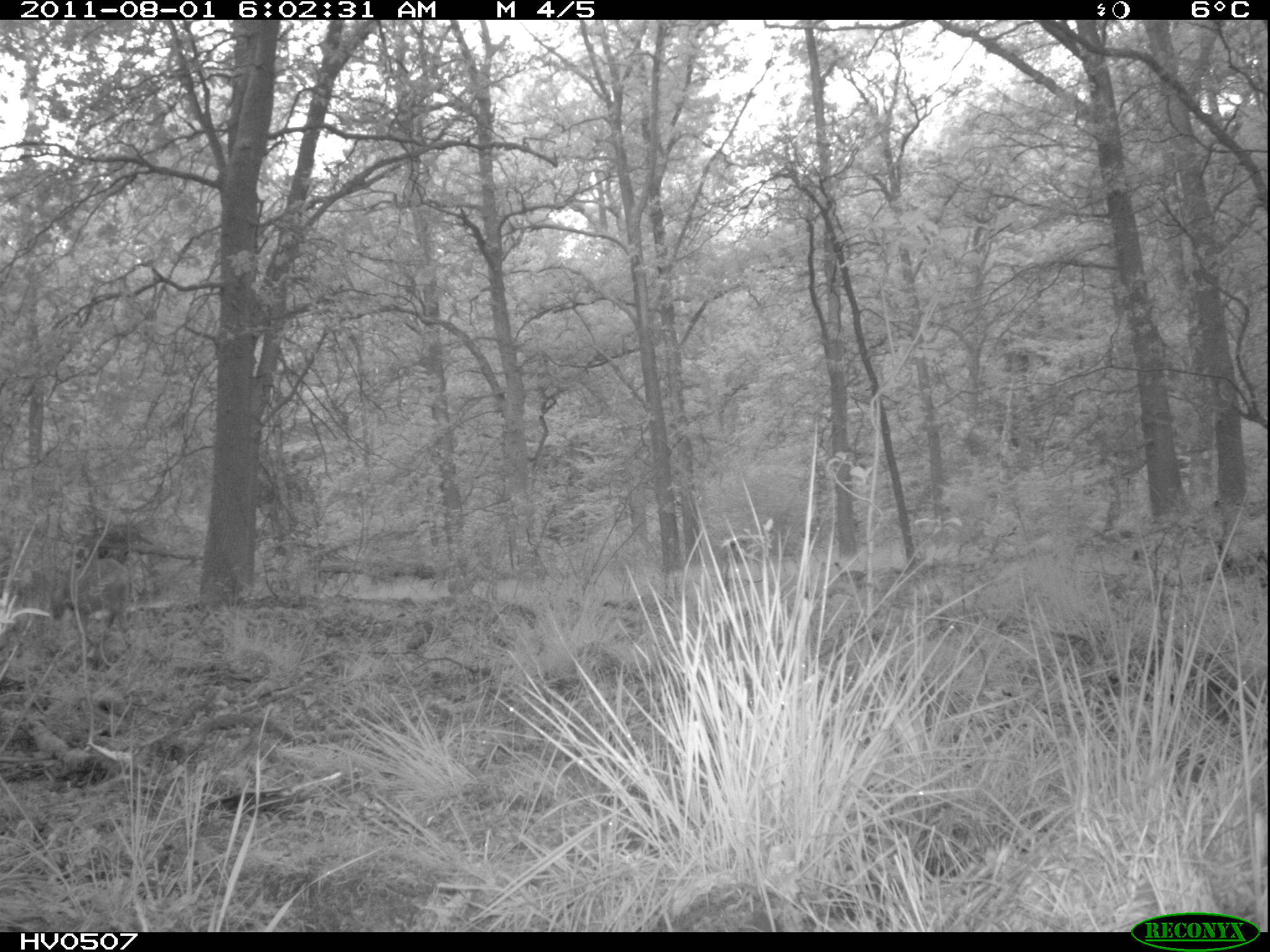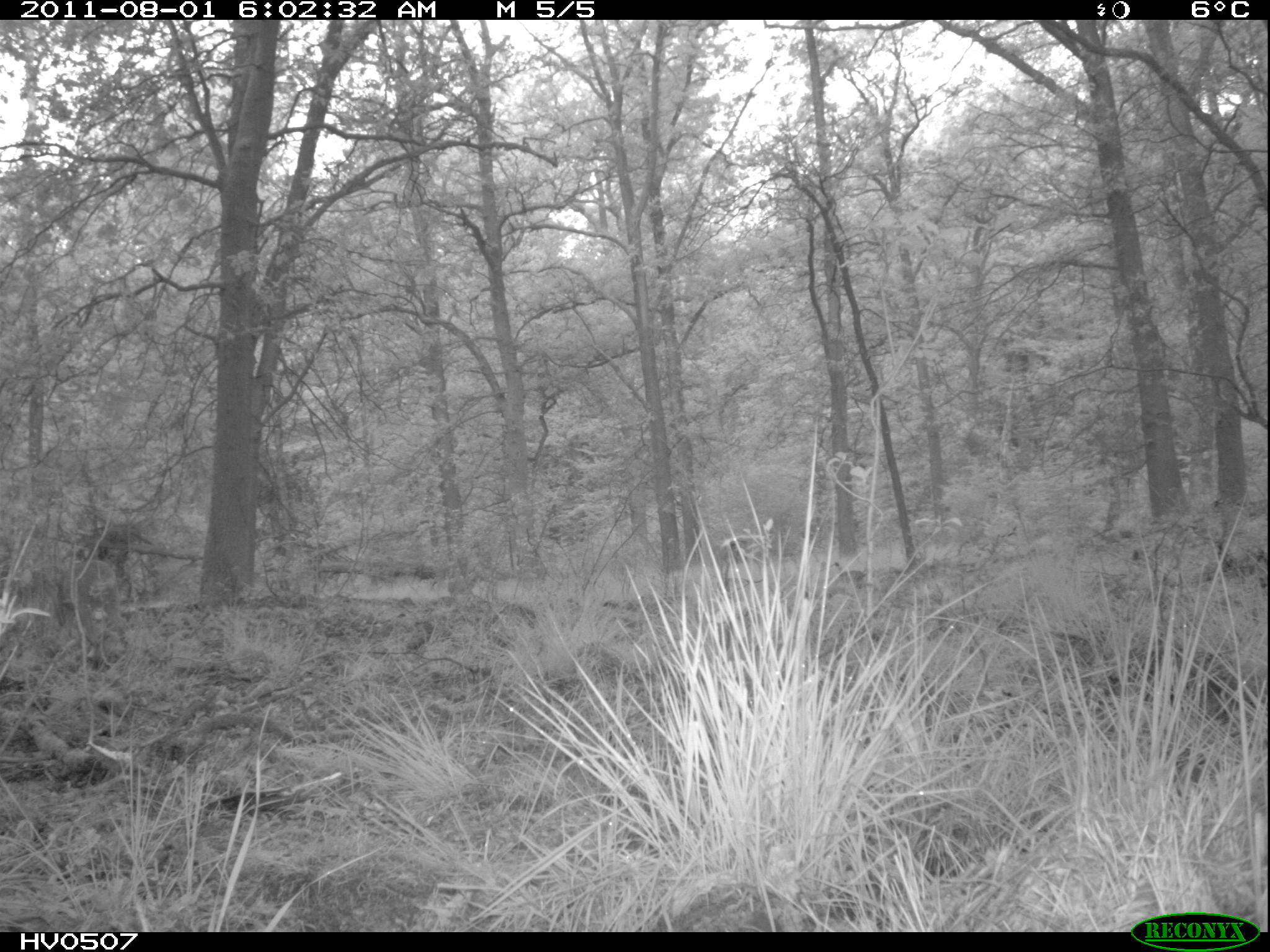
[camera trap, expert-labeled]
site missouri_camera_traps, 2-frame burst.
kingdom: Animalia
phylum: Chordata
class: Mammalia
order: Artiodactyla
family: Cervidae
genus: Capreolus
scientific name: Capreolus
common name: roe deer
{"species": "roe deer (Capreolus)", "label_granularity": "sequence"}